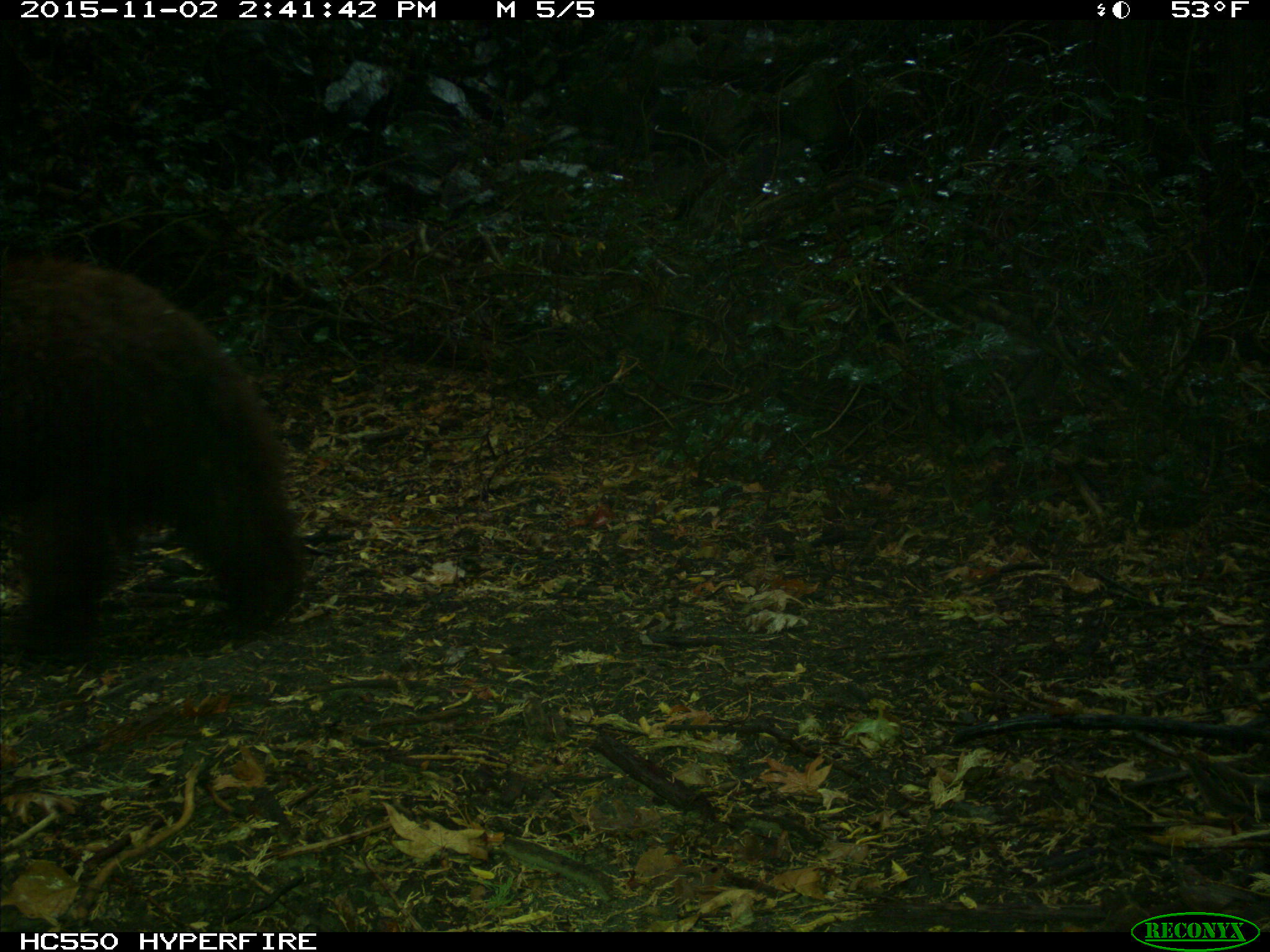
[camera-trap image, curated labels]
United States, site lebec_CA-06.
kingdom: Animalia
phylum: Chordata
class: Mammalia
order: Carnivora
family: Ursidae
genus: Ursus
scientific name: Ursus americanus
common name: american black bear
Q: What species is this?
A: Ursus americanus (american black bear).